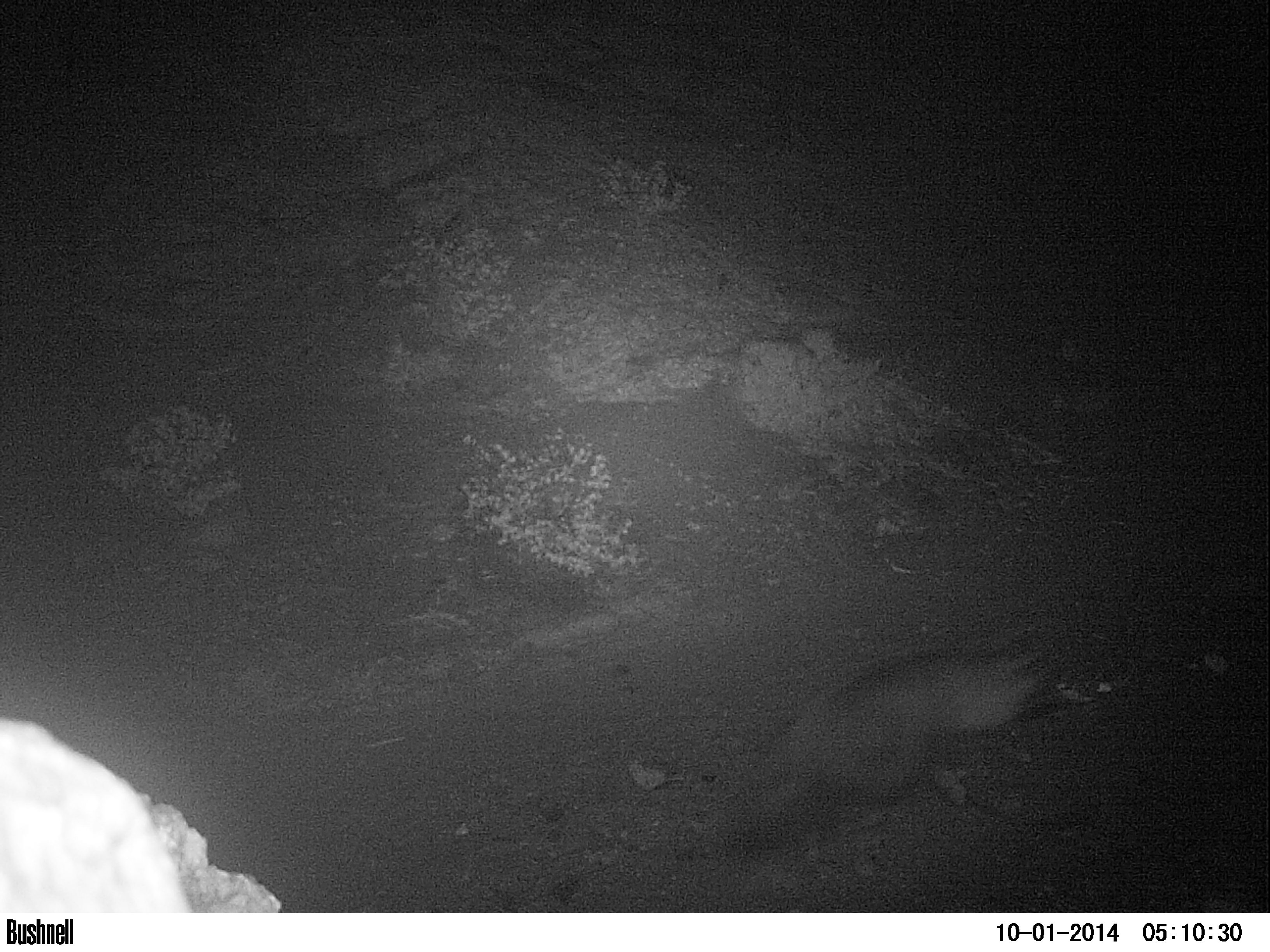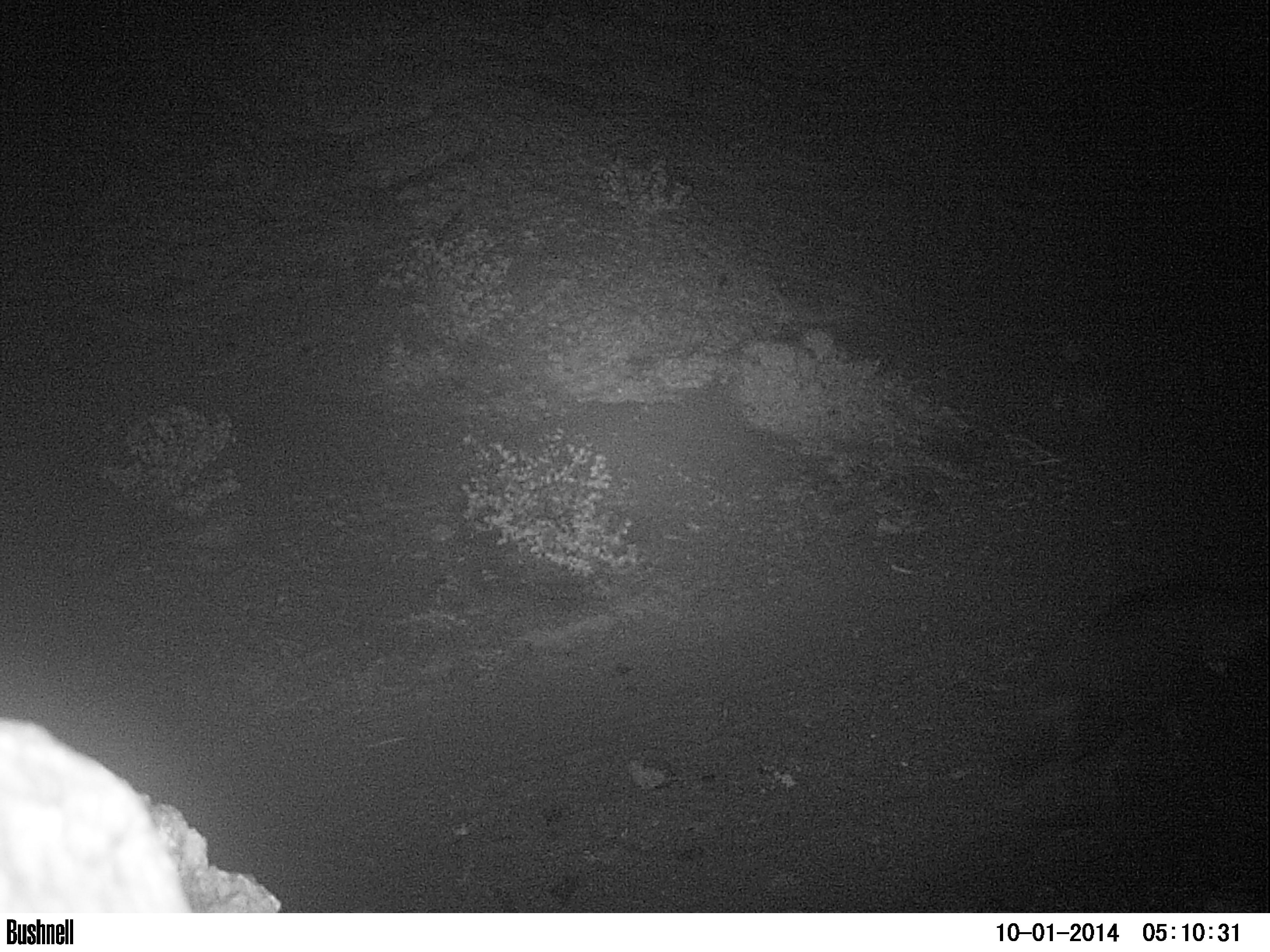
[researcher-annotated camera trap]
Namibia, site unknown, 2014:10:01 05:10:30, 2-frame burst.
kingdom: Animalia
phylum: Chordata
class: Mammalia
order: Carnivora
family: Hyaenidae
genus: Parahyaena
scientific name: Parahyaena brunnea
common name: brown hyena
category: hyaena brunnea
Hyaena brunnea (brown hyena) (Parahyaena brunnea).